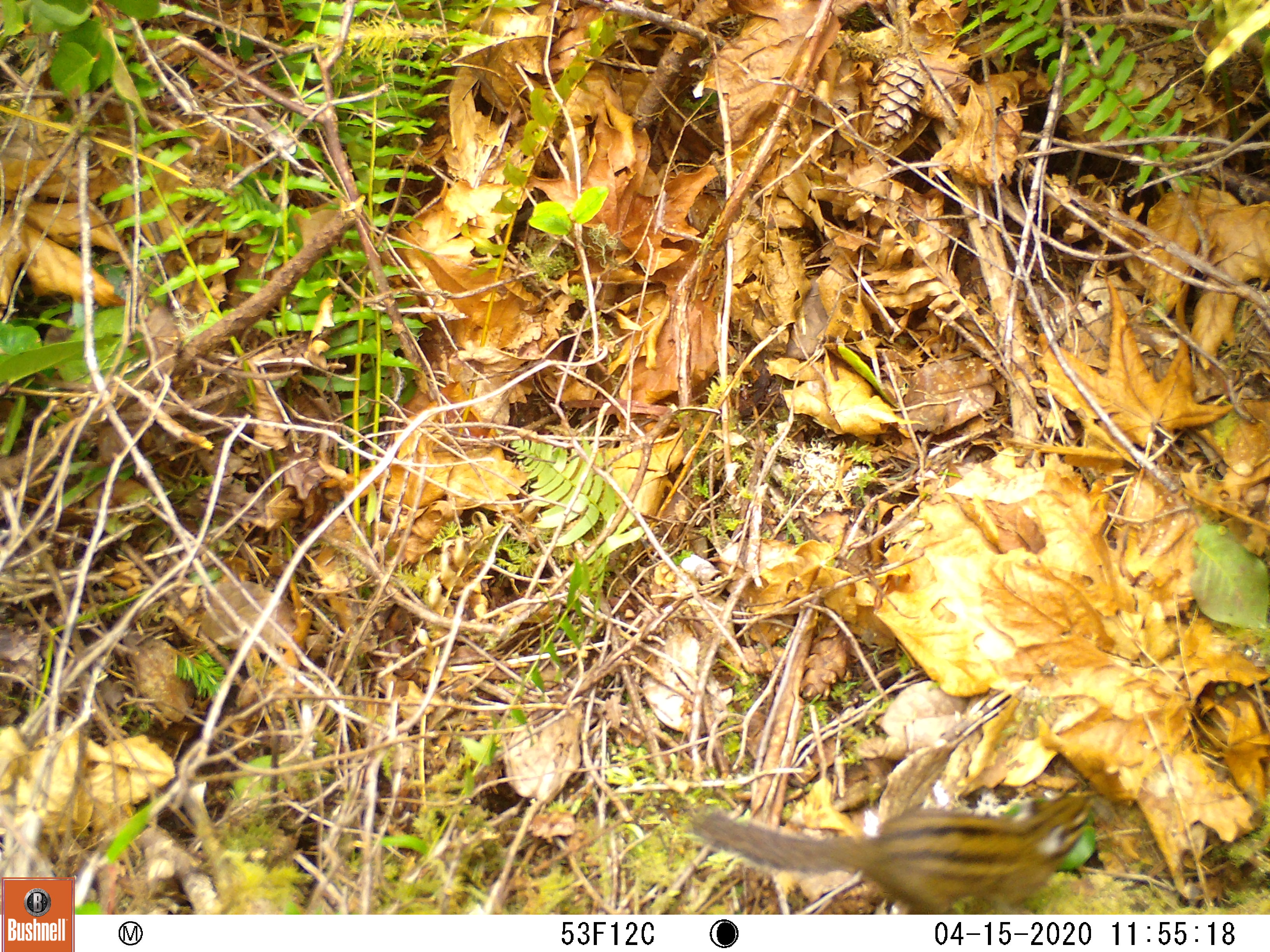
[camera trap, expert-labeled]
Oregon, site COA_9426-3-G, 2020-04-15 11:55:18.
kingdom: Animalia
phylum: Chordata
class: Mammalia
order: Rodentia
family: Sciuridae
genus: Neotamias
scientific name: Neotamias townsendii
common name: townsend's chipmunk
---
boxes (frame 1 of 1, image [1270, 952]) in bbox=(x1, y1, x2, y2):
townsend's chipmunk: bbox=(689, 780, 1102, 906)